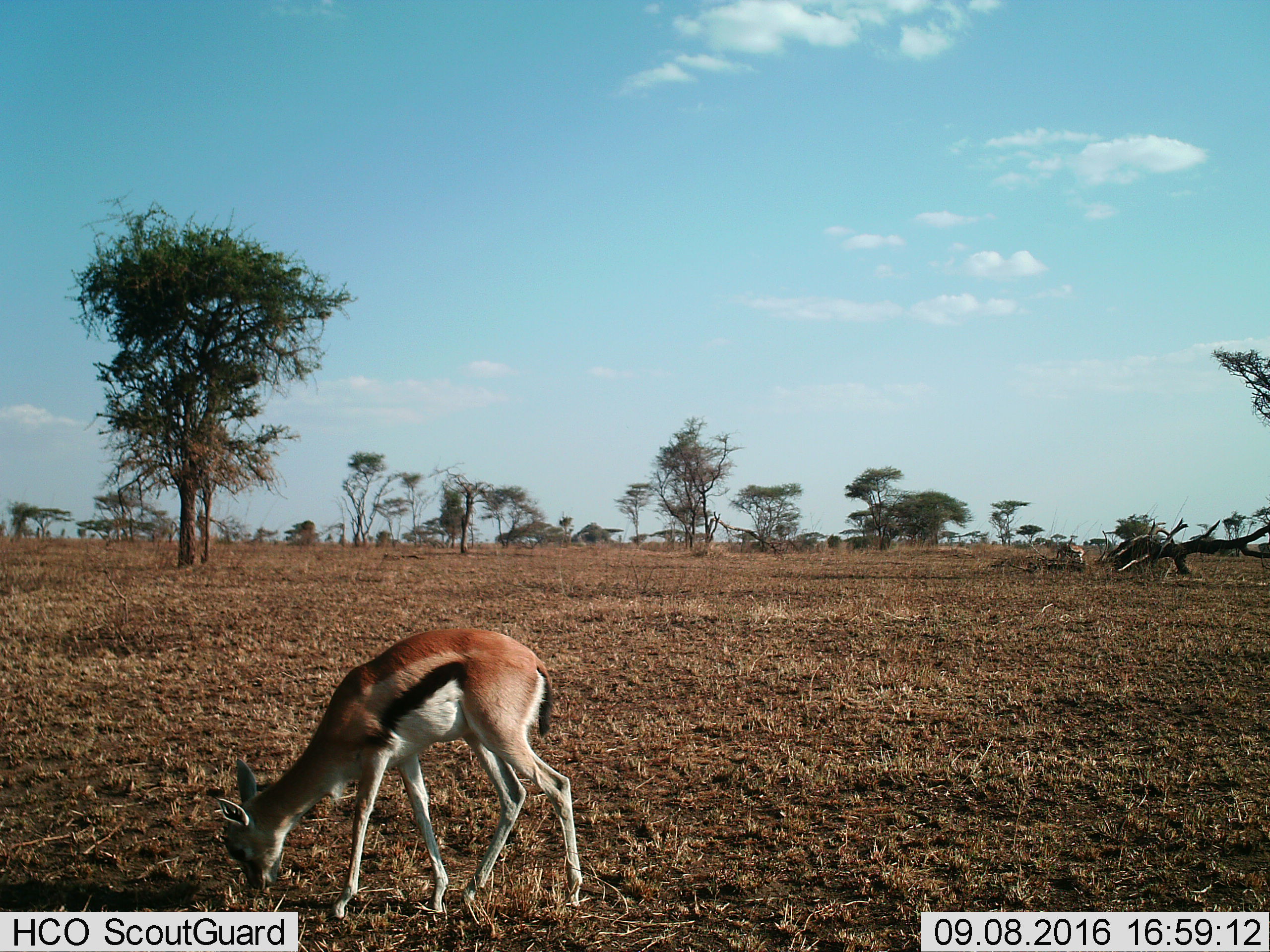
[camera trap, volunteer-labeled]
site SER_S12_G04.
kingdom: Animalia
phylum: Chordata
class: Mammalia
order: Artiodactyla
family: Bovidae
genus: Eudorcas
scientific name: Eudorcas thomsonii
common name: thomson's gazelle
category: gazellethomsons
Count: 1.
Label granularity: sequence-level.